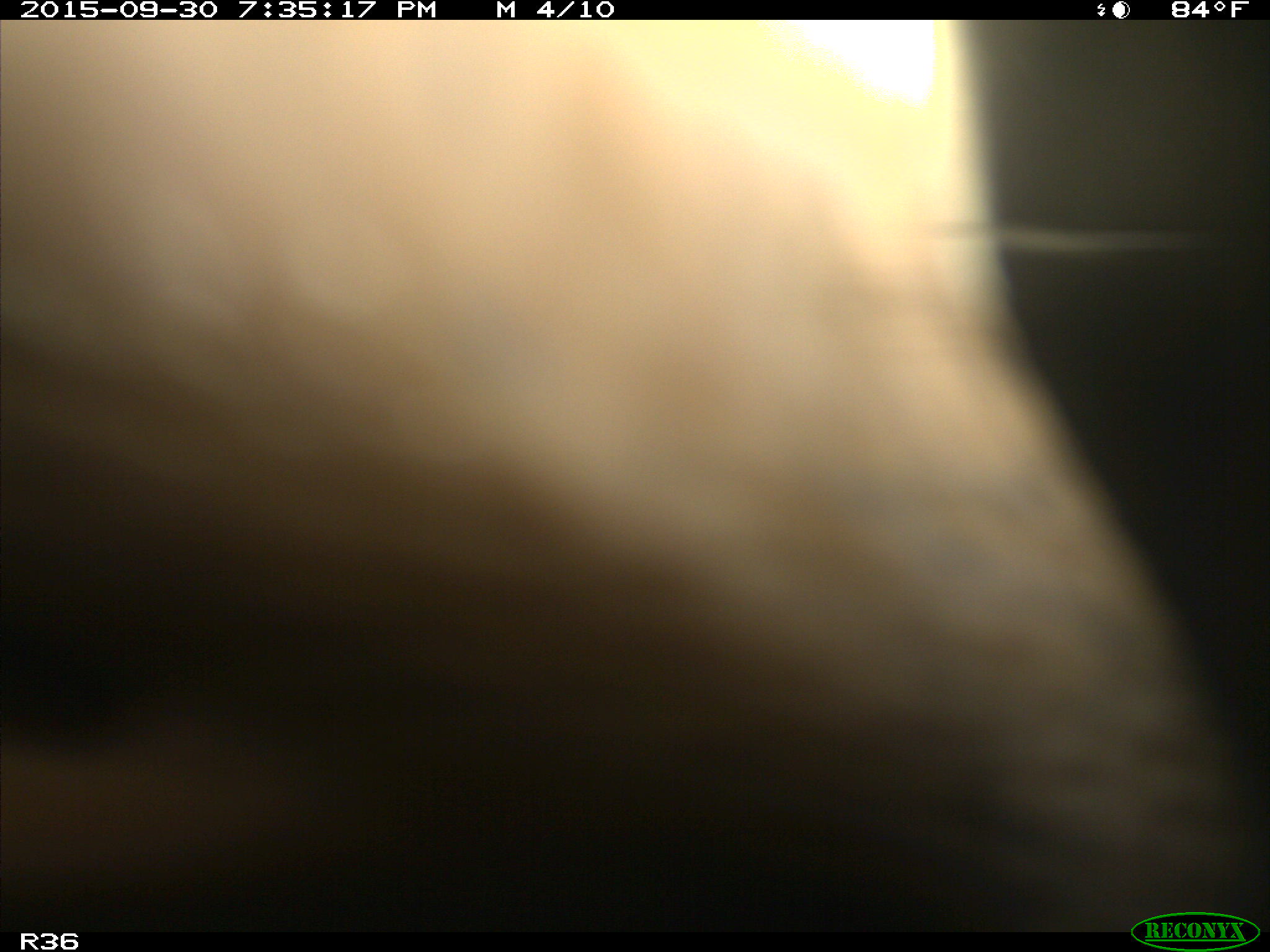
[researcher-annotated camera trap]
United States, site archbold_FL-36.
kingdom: Animalia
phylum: Chordata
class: Mammalia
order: Artiodactyla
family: Bovidae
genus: Bos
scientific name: Bos taurus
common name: domestic cow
Bos taurus (domestic cow).